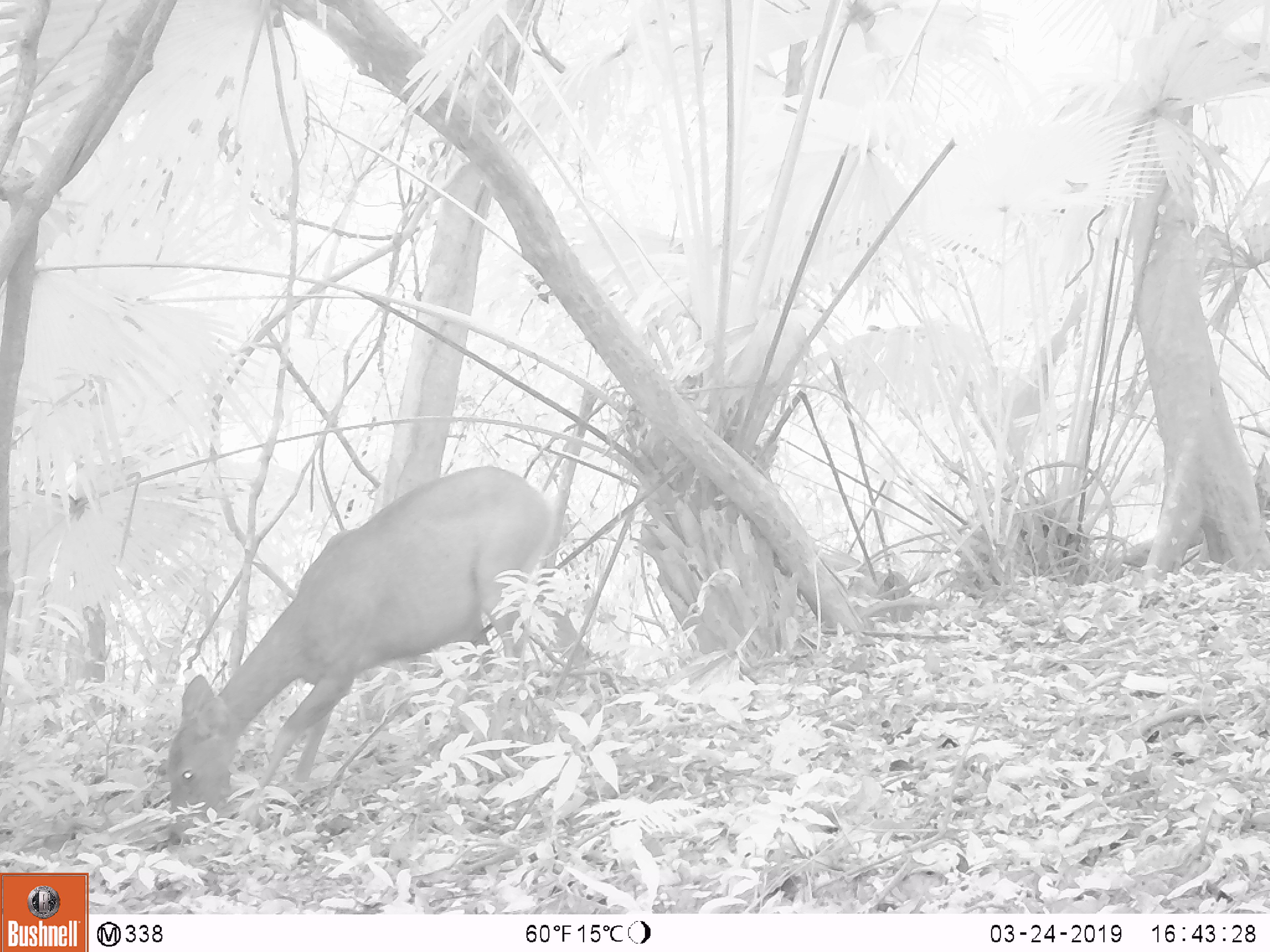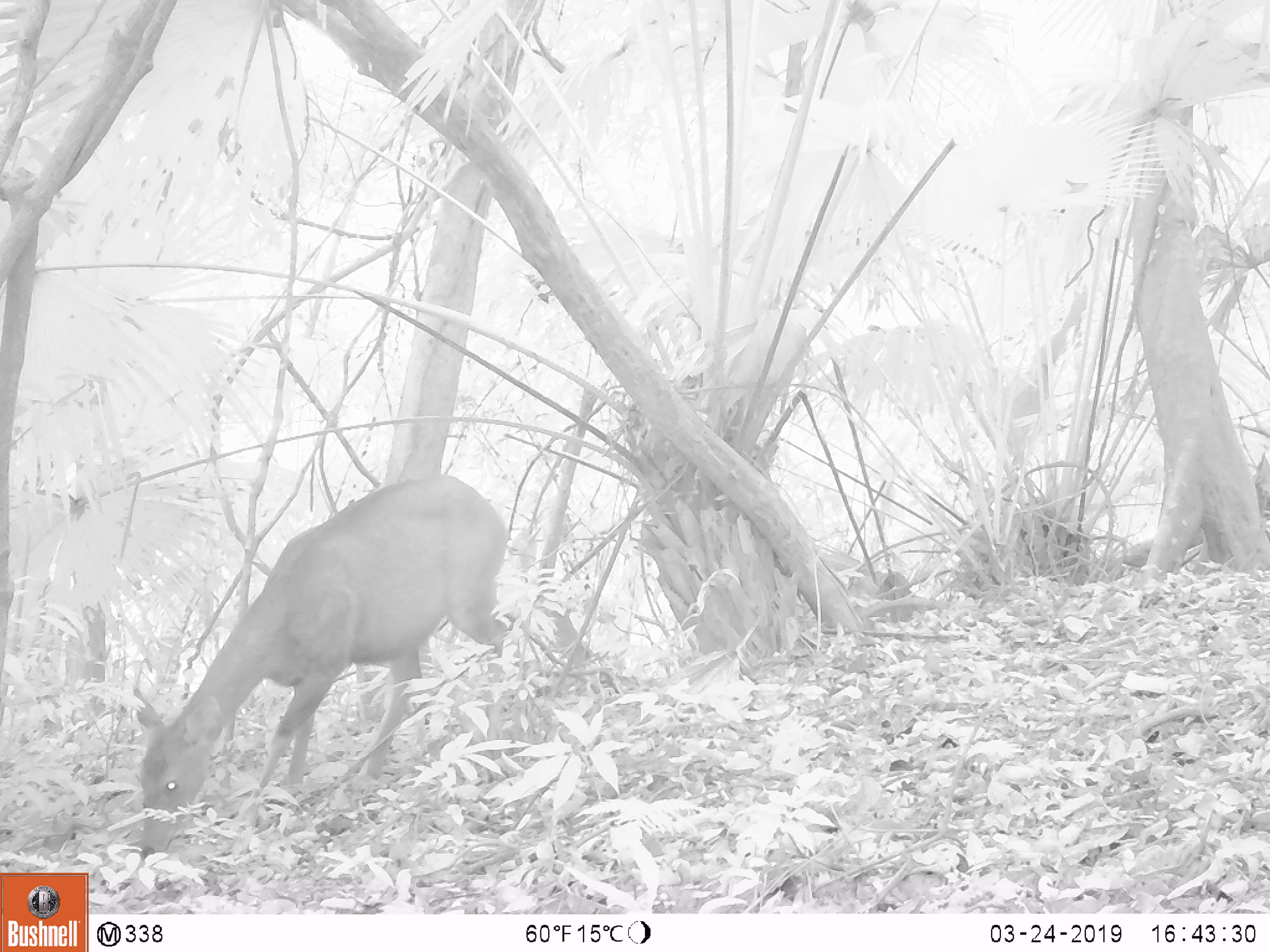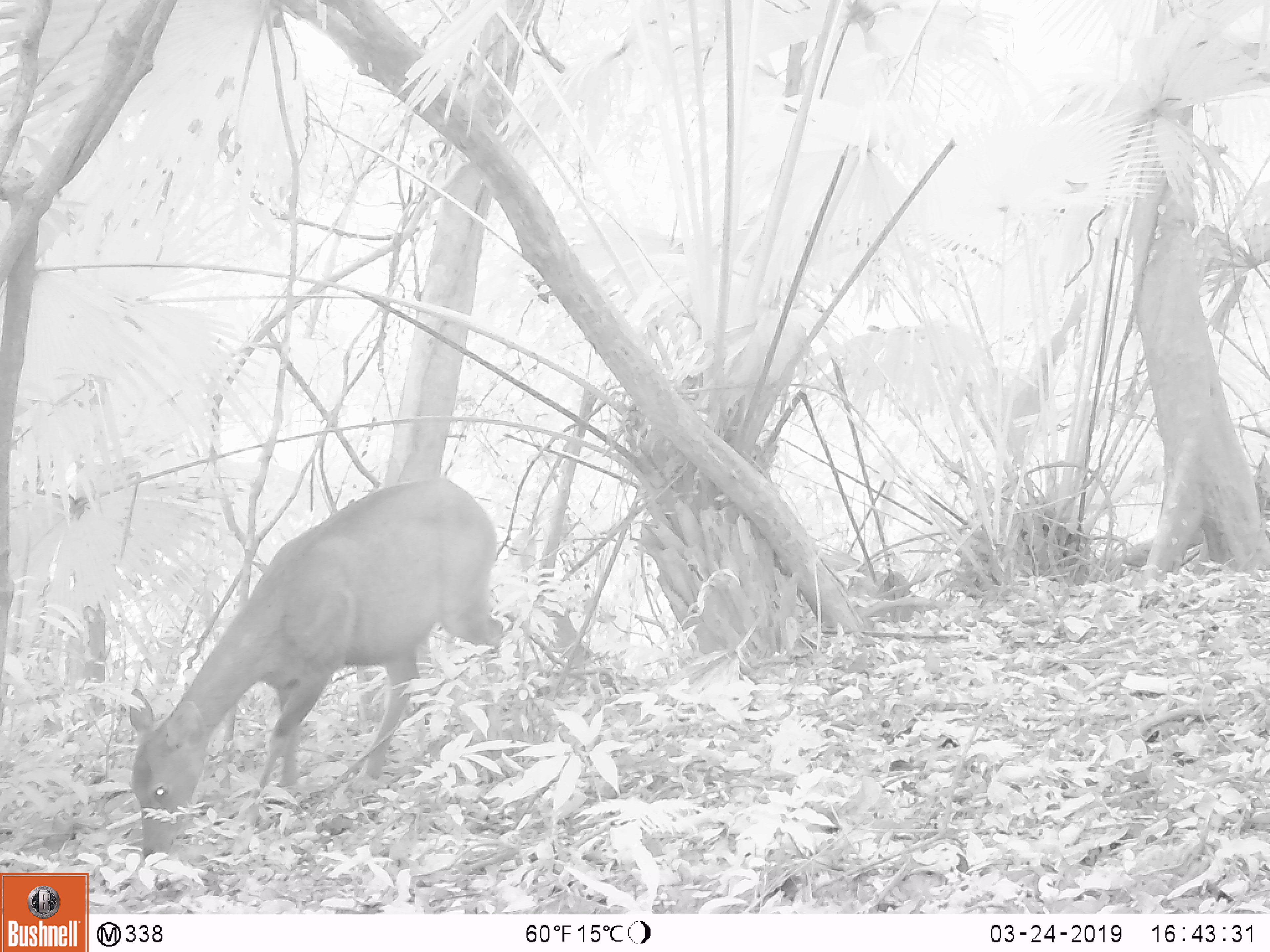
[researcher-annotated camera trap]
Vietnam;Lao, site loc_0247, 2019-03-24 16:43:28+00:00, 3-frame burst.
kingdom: Animalia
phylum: Chordata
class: Mammalia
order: Artiodactyla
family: Cervidae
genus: Rusa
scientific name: Rusa unicolor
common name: sambar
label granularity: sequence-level